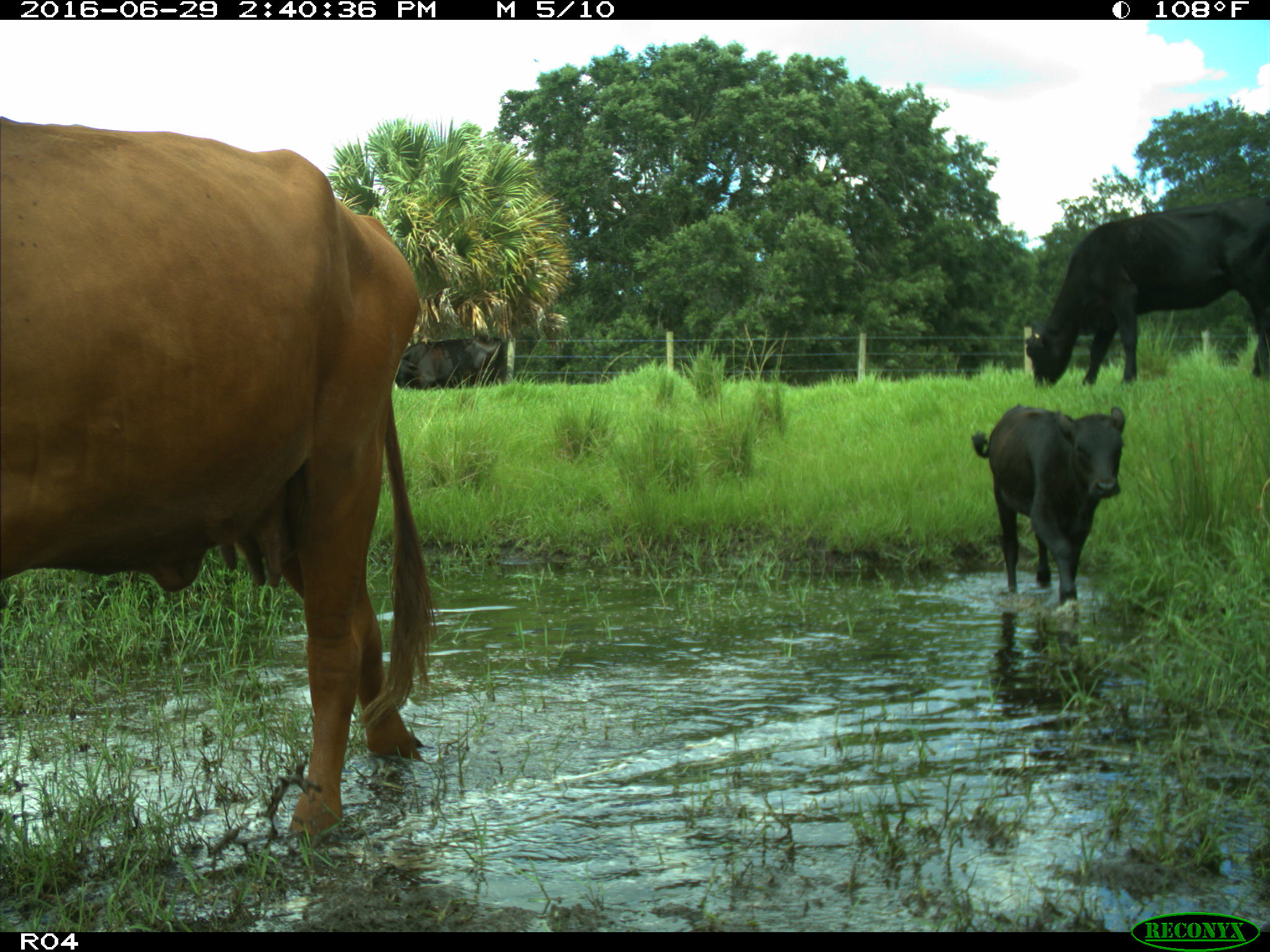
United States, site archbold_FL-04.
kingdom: Animalia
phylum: Chordata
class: Mammalia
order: Artiodactyla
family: Bovidae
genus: Bos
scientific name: Bos taurus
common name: domestic cow